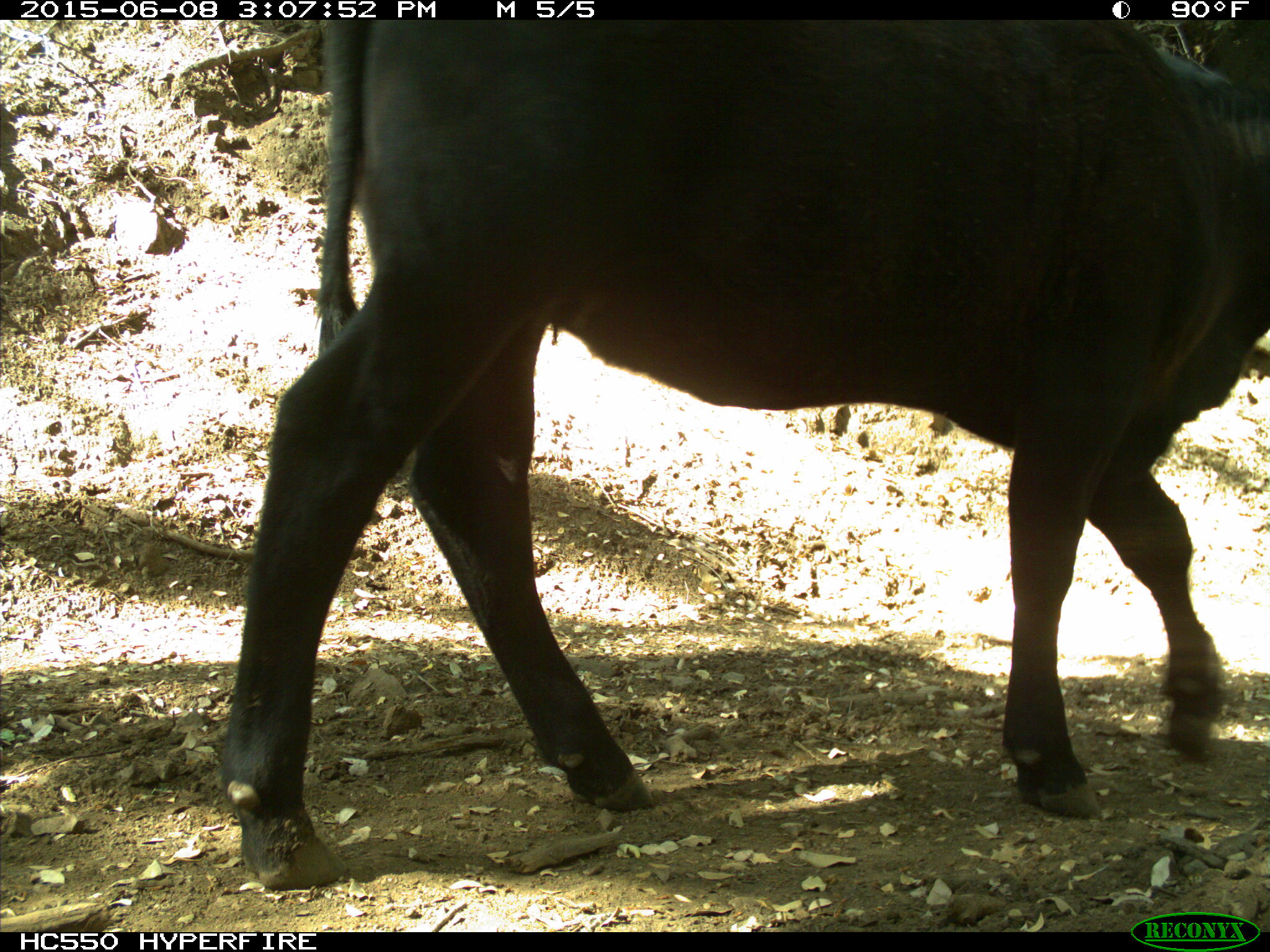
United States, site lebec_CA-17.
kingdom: Animalia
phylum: Chordata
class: Mammalia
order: Artiodactyla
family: Bovidae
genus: Bos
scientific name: Bos taurus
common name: domestic cow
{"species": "Bos taurus (domestic cow)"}